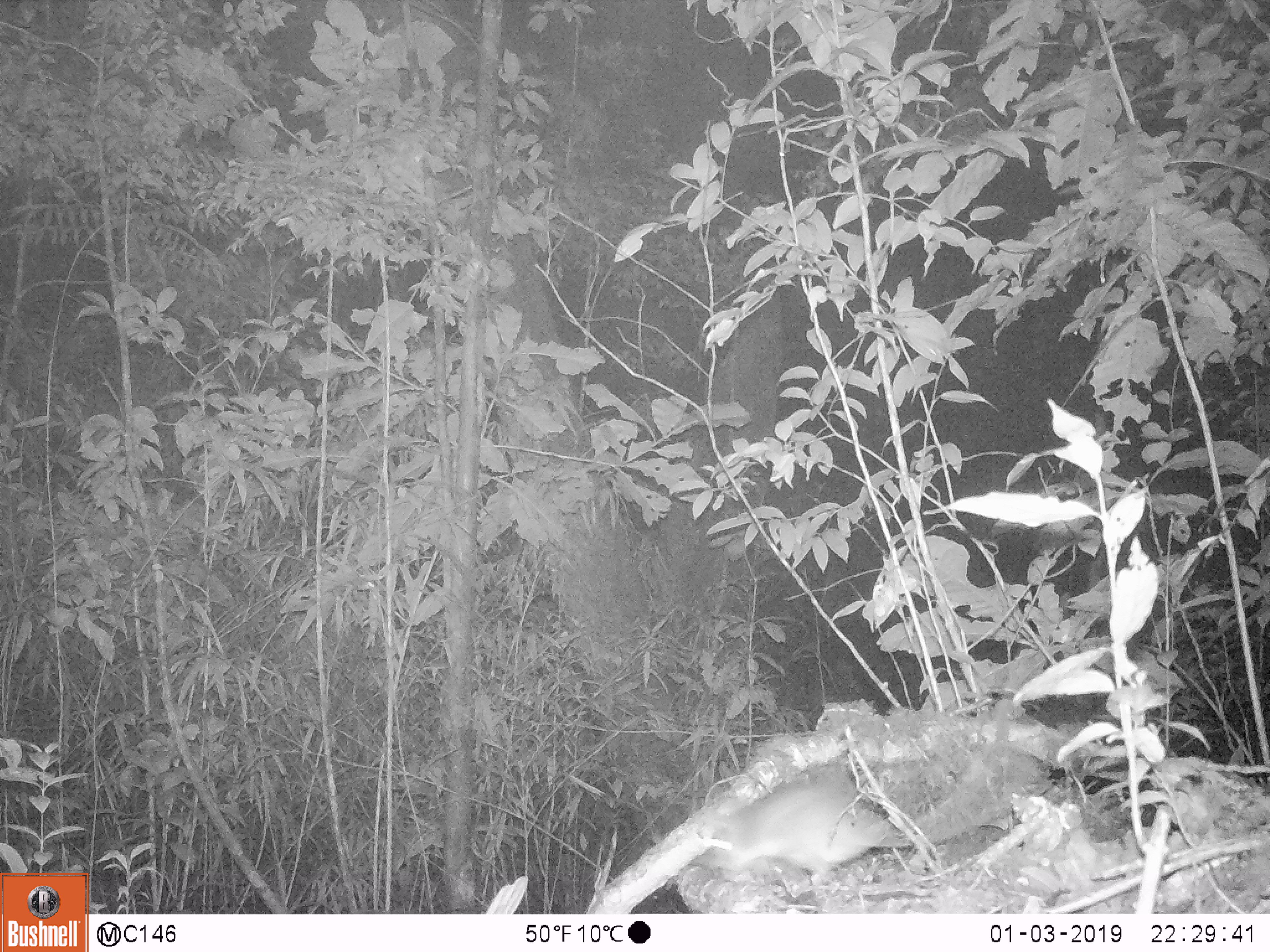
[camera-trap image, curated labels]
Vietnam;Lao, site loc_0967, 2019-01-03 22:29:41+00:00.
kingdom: Animalia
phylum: Chordata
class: Mammalia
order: Rodentia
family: Muridae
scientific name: Muridae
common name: old-world mice and rats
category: unidentified murid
Unidentified murid (old-world mice and rats) (Muridae). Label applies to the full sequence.